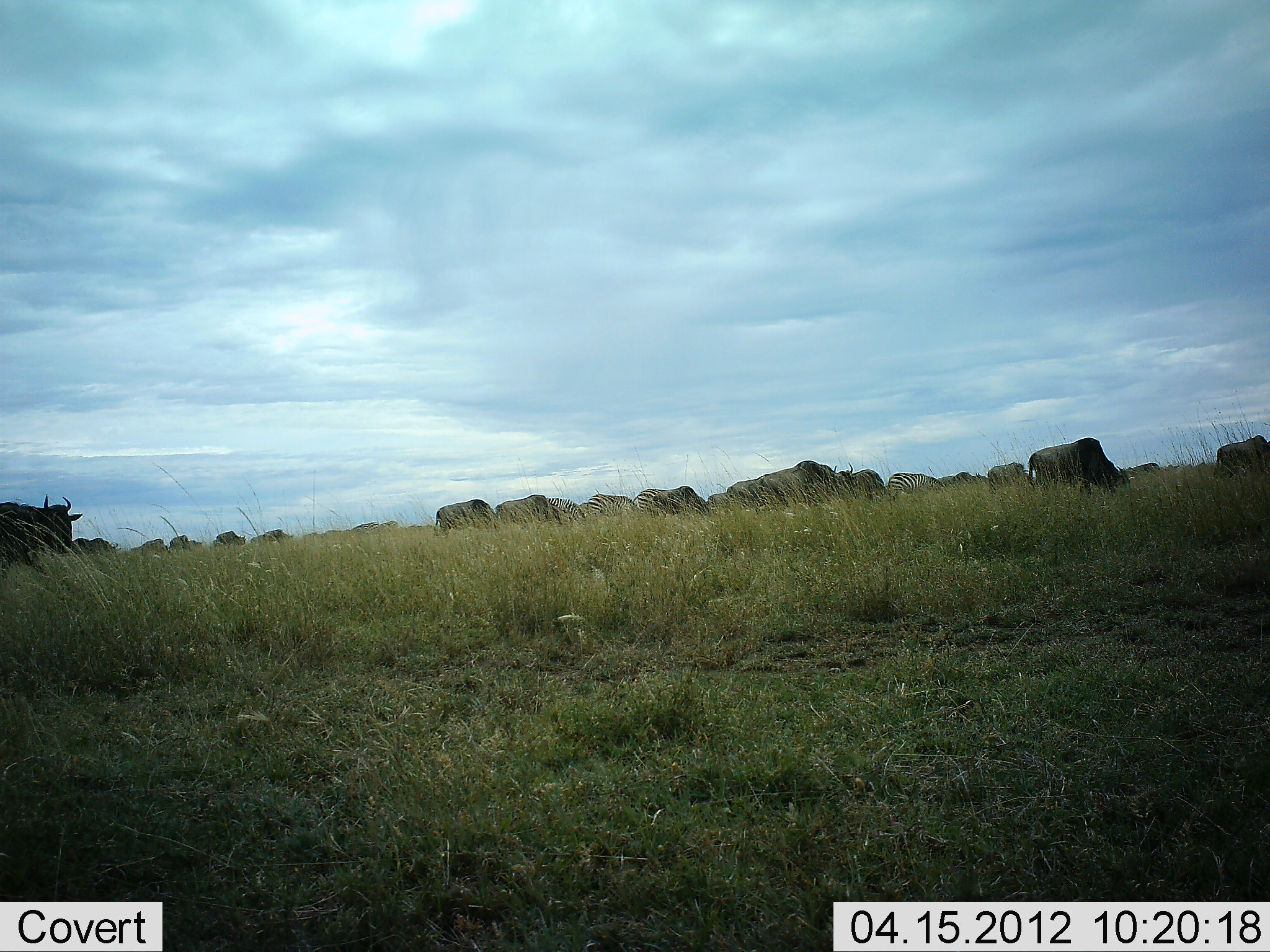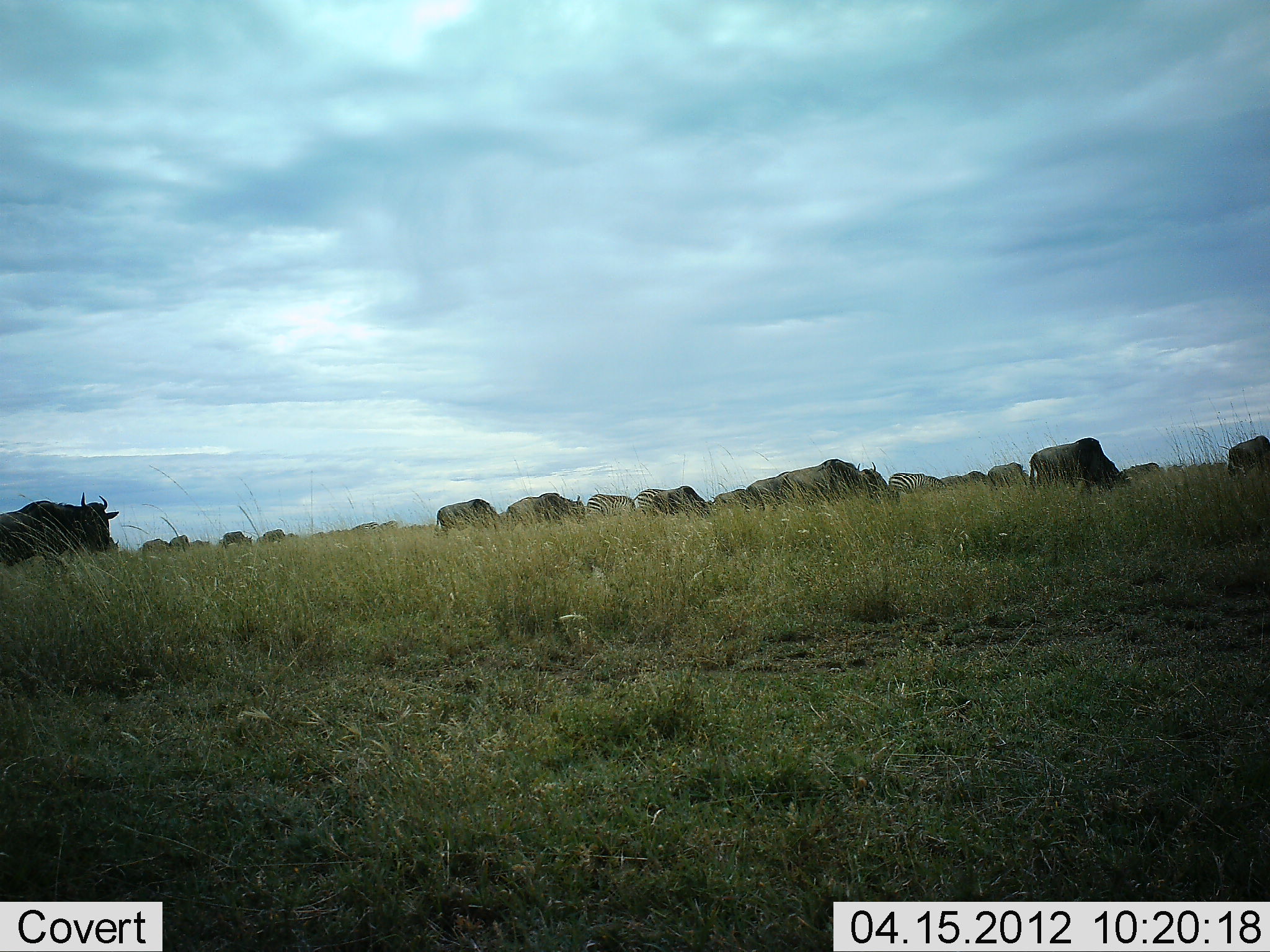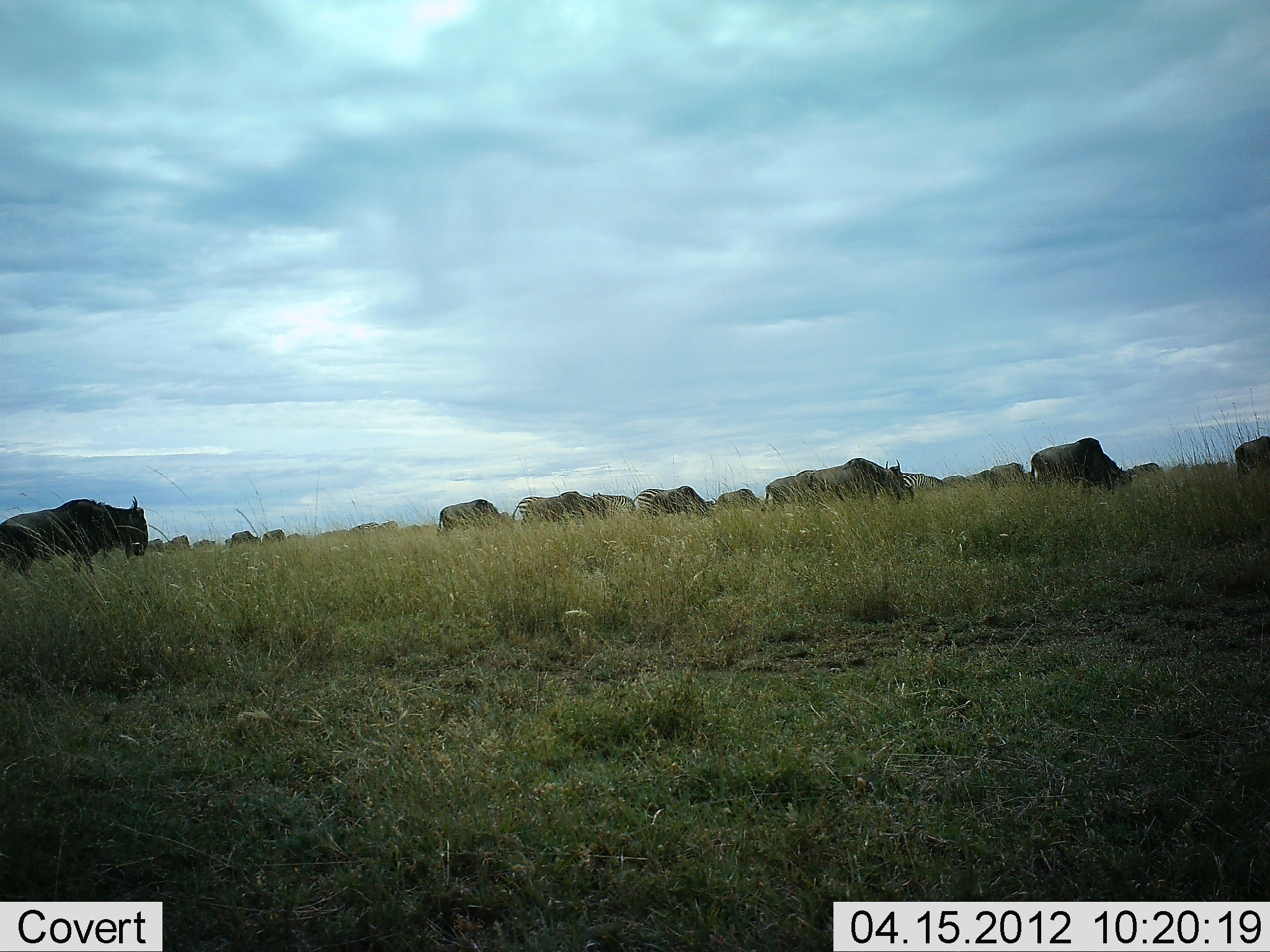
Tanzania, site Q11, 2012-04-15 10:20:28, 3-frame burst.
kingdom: Animalia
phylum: Chordata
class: Mammalia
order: Artiodactyla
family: Bovidae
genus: Connochaetes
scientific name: Connochaetes taurinus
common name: blue wildebeest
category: wildebeest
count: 11-50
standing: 25%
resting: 0%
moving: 75%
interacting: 0%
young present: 0%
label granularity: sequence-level